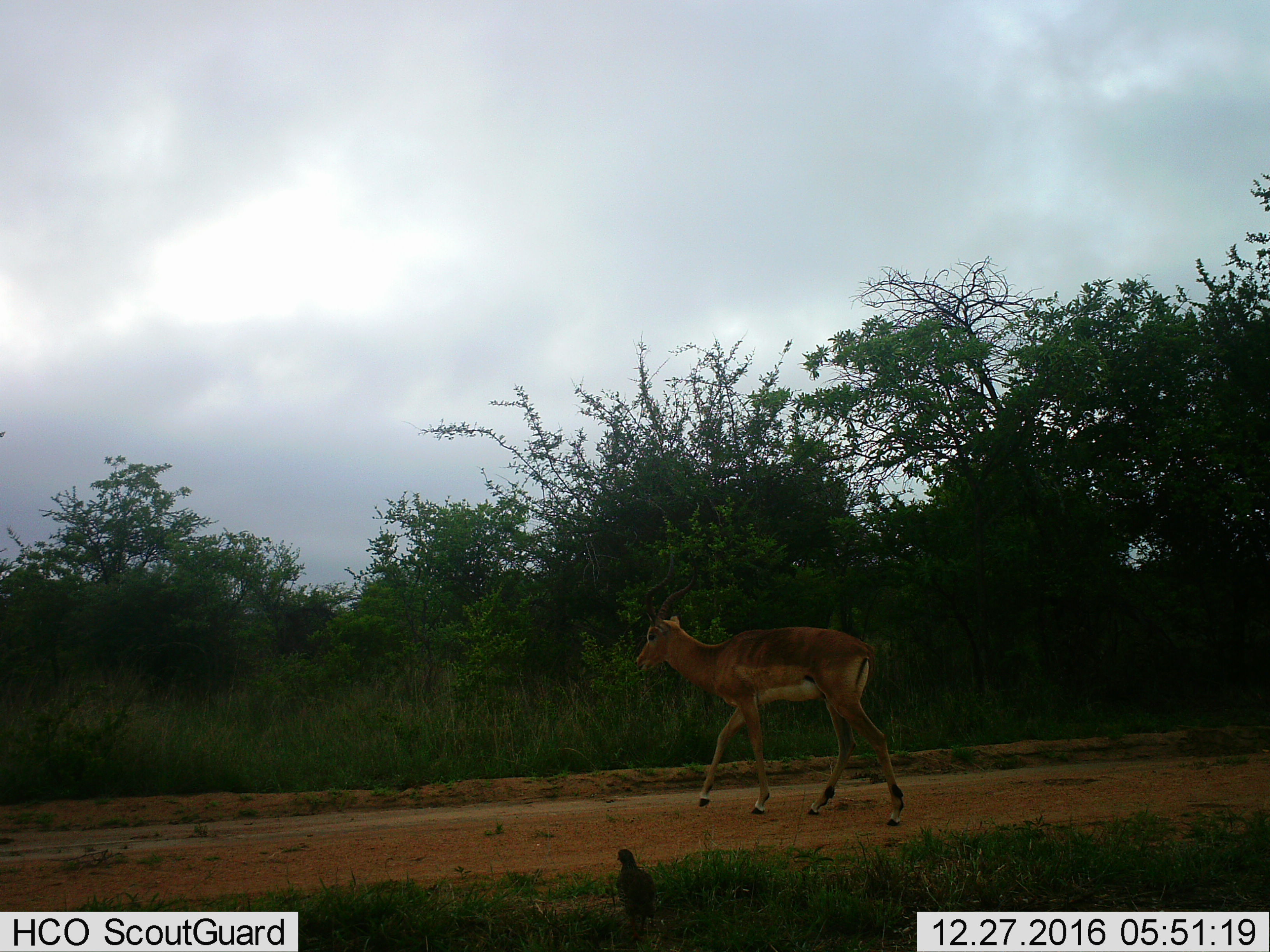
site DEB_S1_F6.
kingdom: Animalia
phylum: Chordata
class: Mammalia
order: Artiodactyla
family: Bovidae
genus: Aepyceros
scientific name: Aepyceros melampus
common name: impala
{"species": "impala (Aepyceros melampus)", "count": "1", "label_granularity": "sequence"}